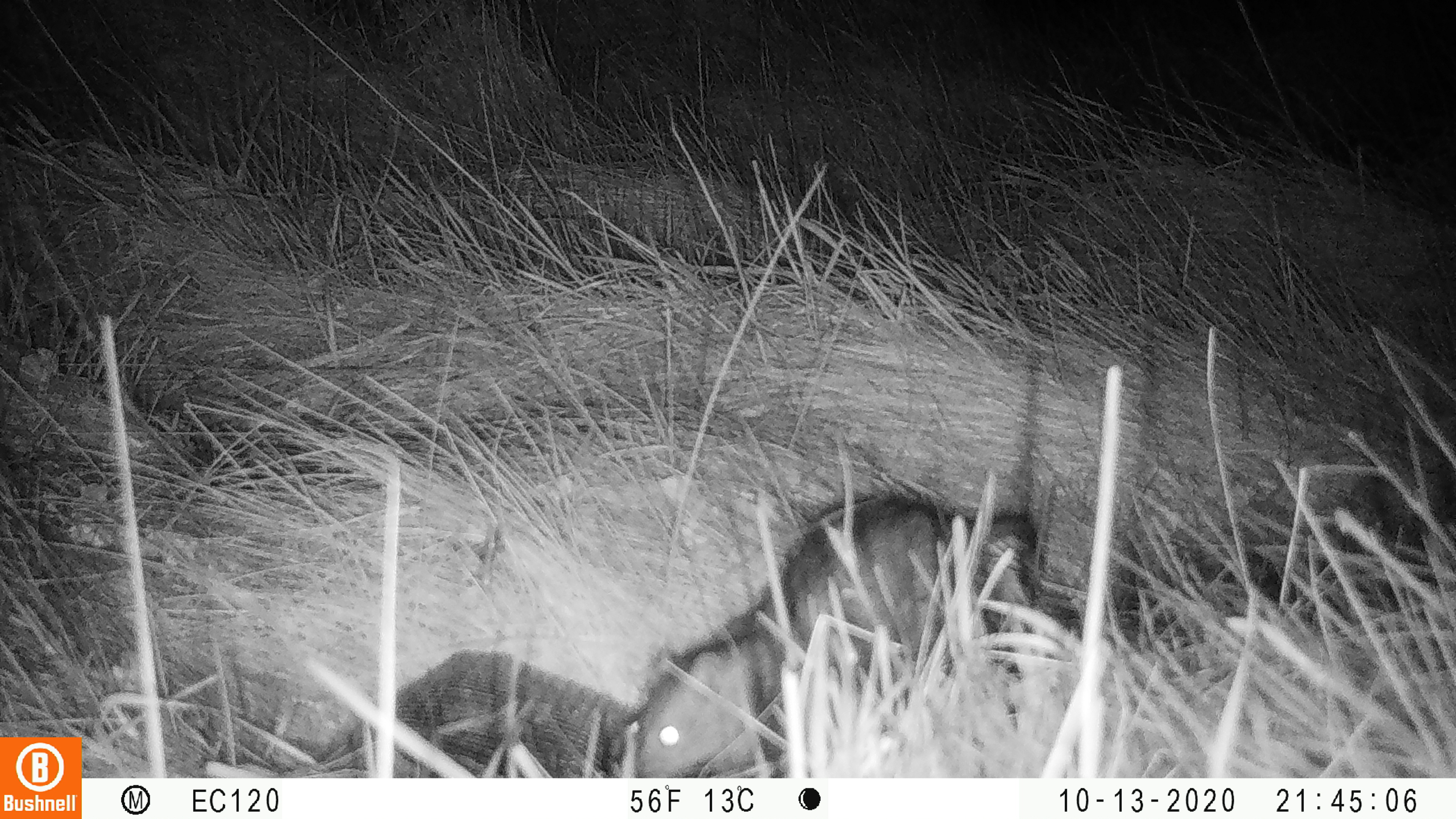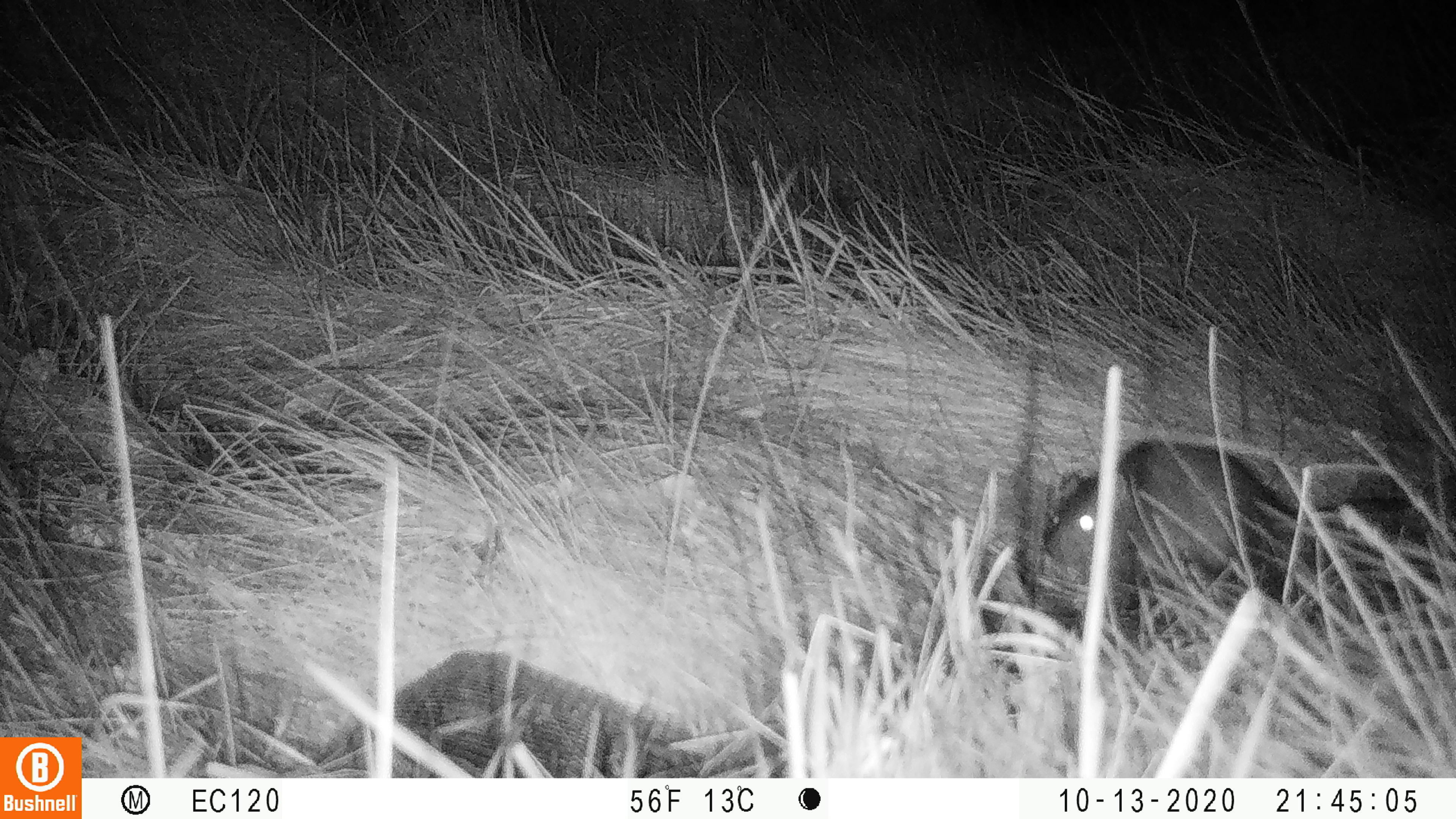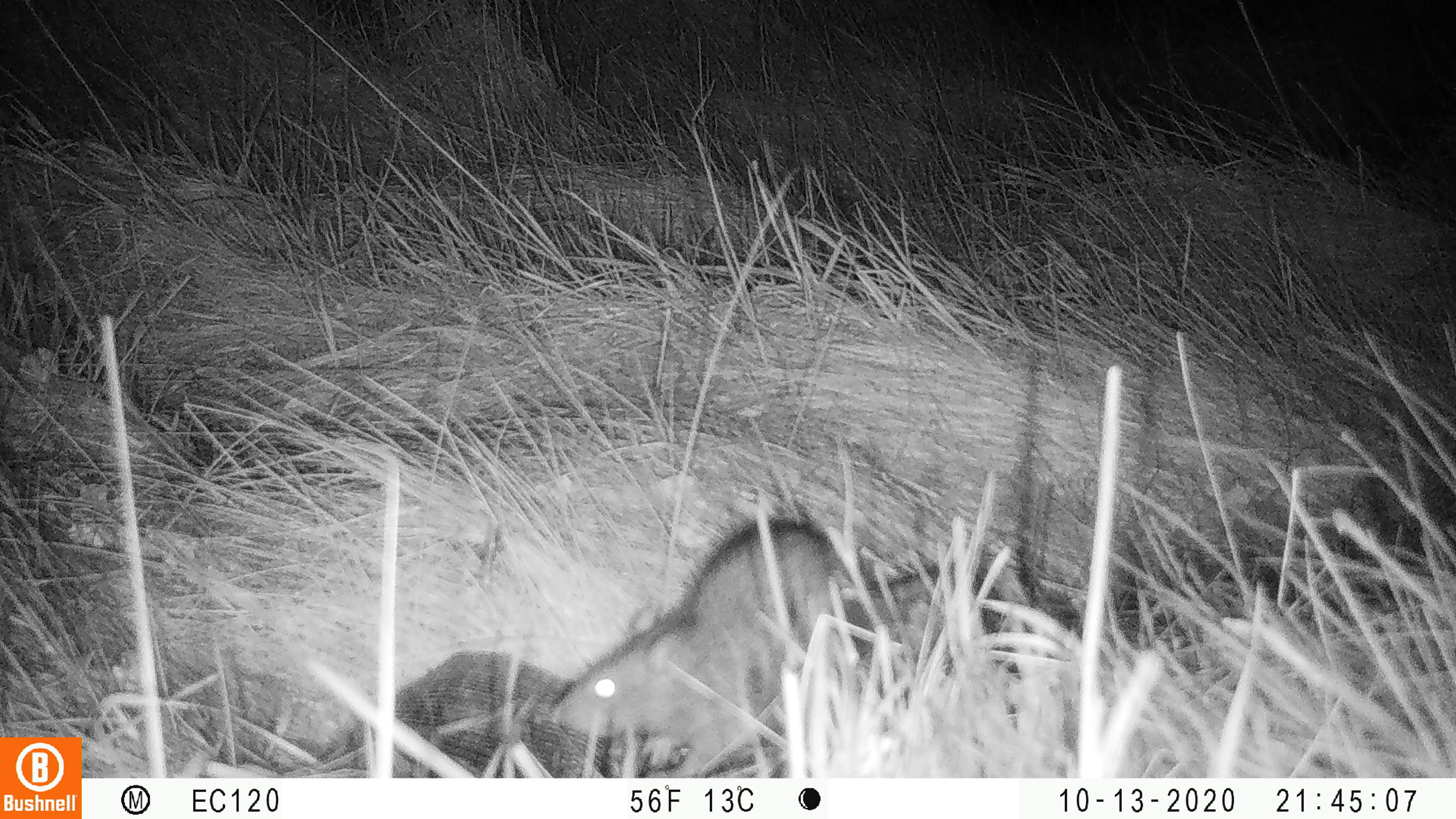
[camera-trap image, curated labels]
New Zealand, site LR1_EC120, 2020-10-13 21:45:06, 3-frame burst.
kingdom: Animalia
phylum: Chordata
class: Mammalia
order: Rodentia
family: Muridae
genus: Rattus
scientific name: Rattus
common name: rat